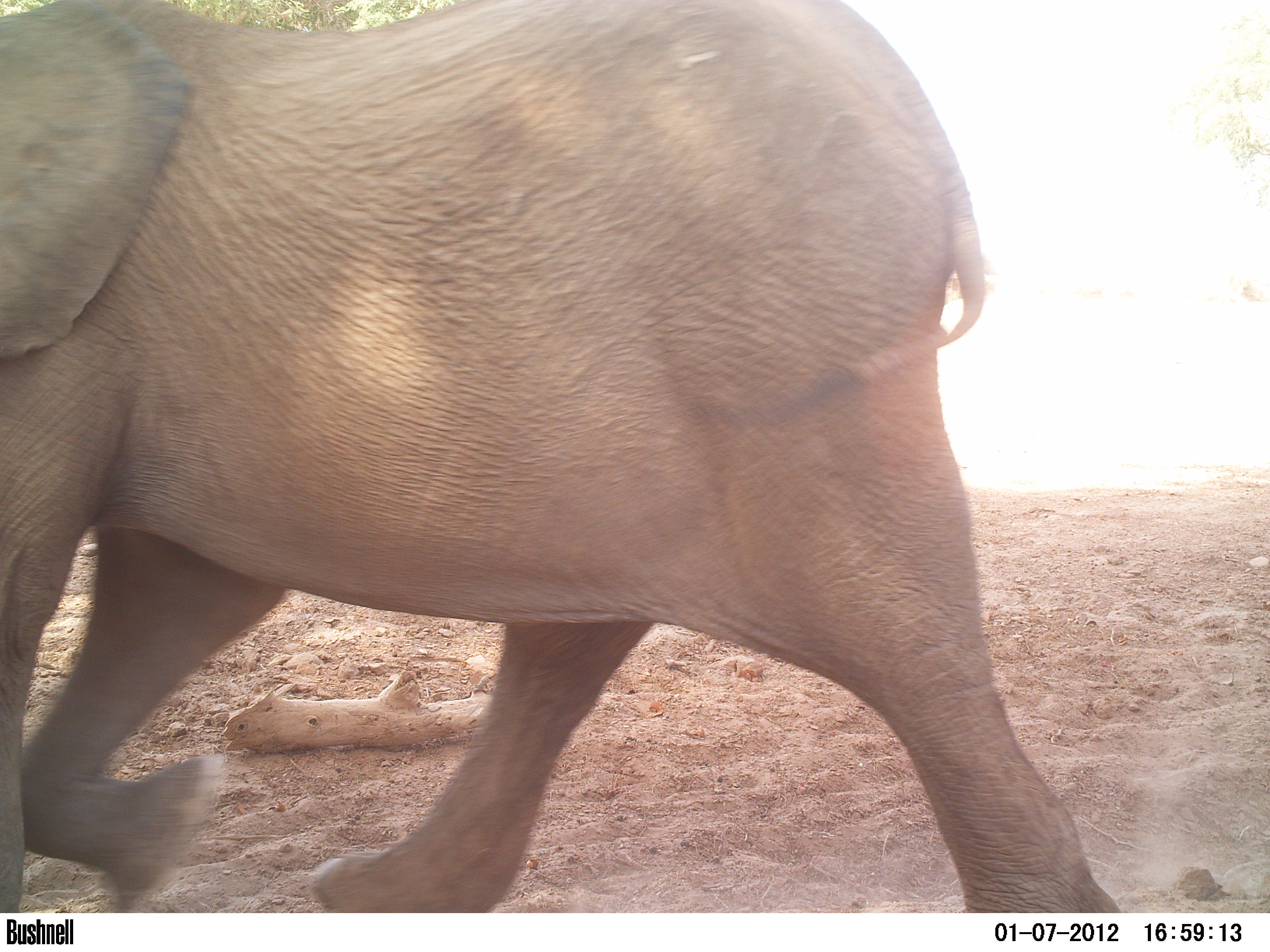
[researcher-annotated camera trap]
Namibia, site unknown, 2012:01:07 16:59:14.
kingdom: Animalia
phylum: Chordata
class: Mammalia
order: Proboscidea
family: Elephantidae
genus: Loxodonta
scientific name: Loxodonta africana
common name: african elephant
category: loxodanta africana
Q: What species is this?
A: Loxodanta africana (african elephant) (Loxodonta africana).